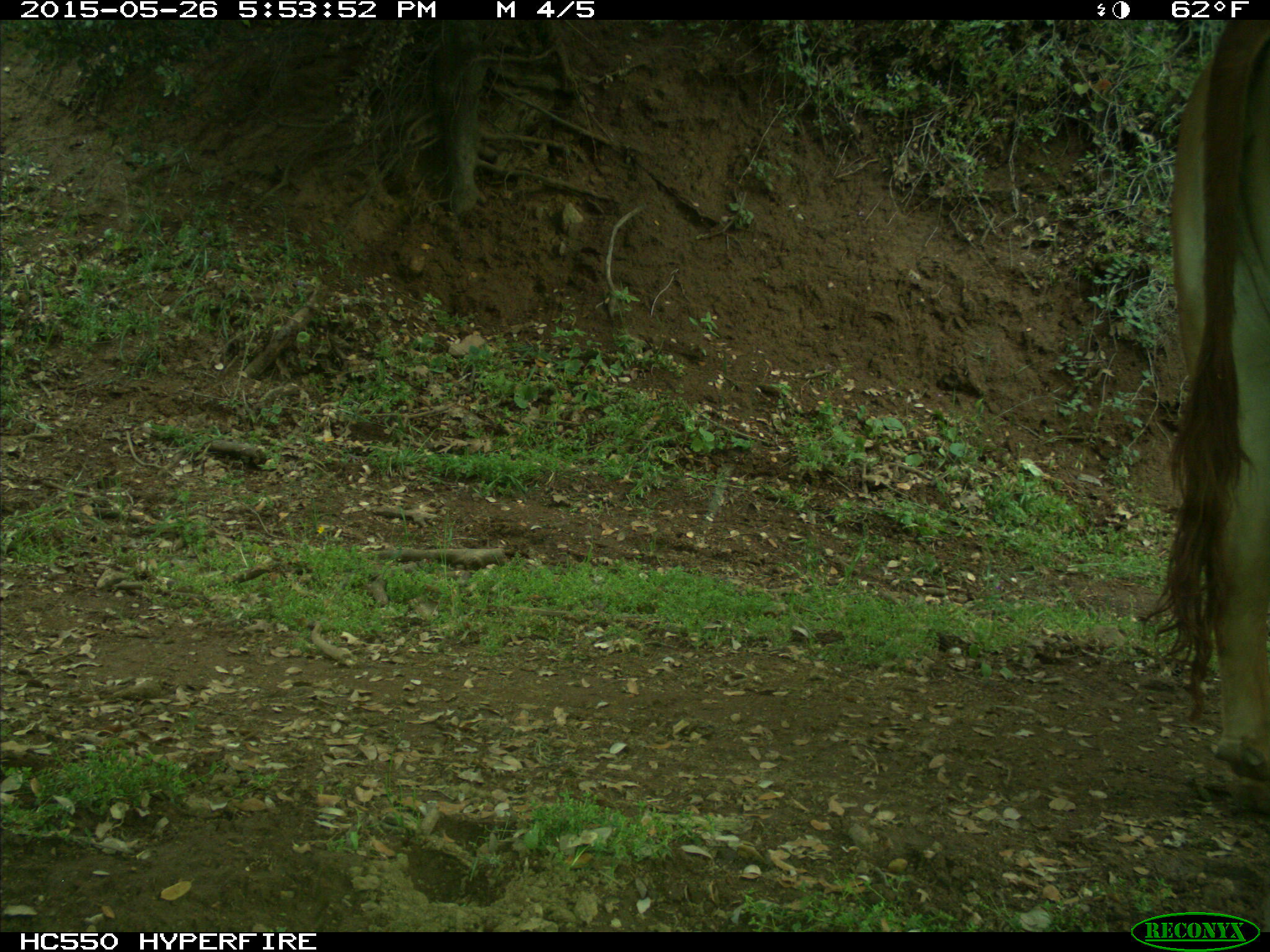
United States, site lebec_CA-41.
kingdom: Animalia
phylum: Chordata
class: Mammalia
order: Artiodactyla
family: Bovidae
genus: Bos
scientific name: Bos taurus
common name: domestic cow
Bos taurus (domestic cow).